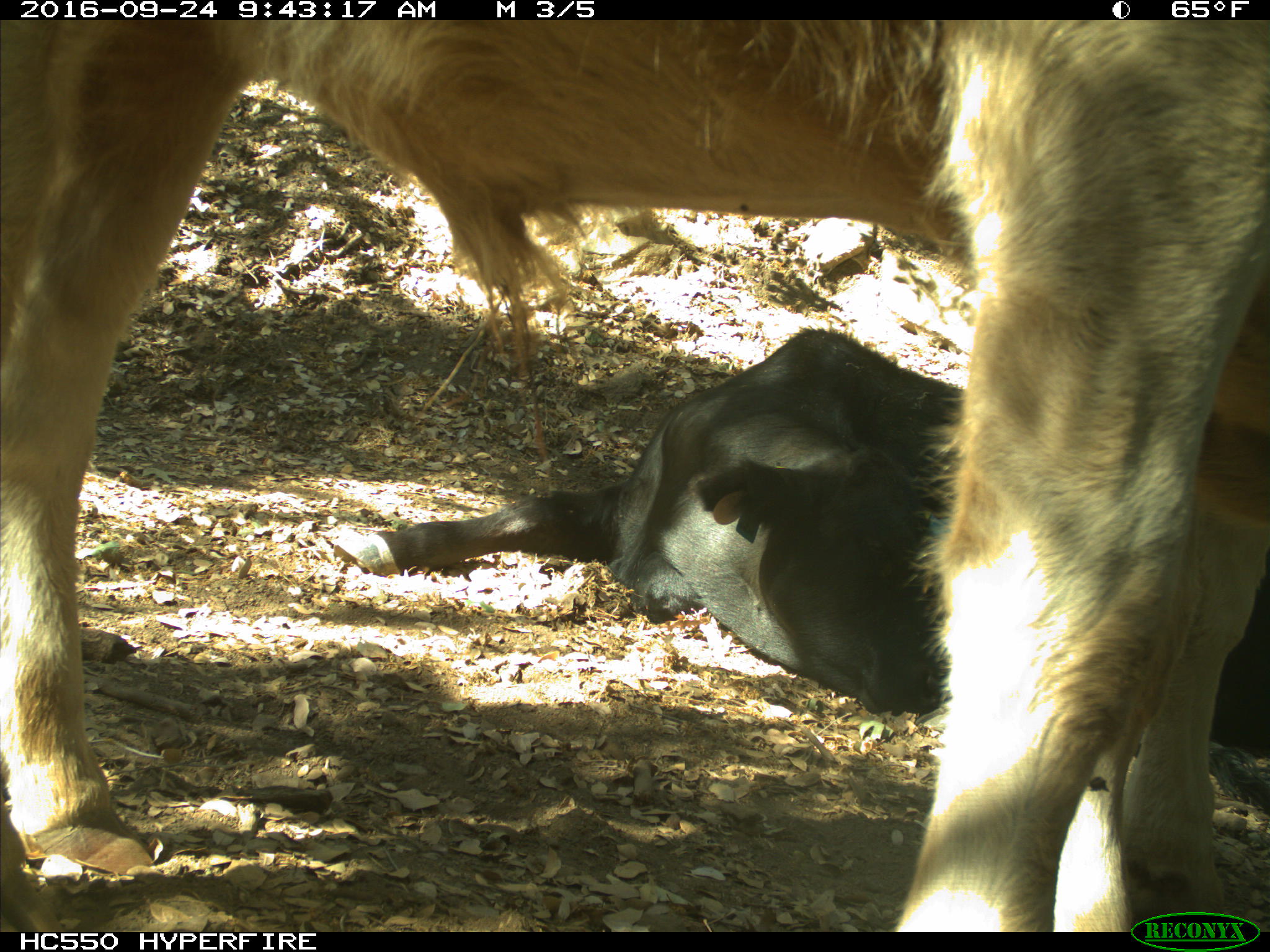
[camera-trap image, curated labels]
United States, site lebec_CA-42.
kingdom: Animalia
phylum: Chordata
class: Mammalia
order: Artiodactyla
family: Bovidae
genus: Bos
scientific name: Bos taurus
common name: domestic cow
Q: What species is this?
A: Bos taurus (domestic cow).